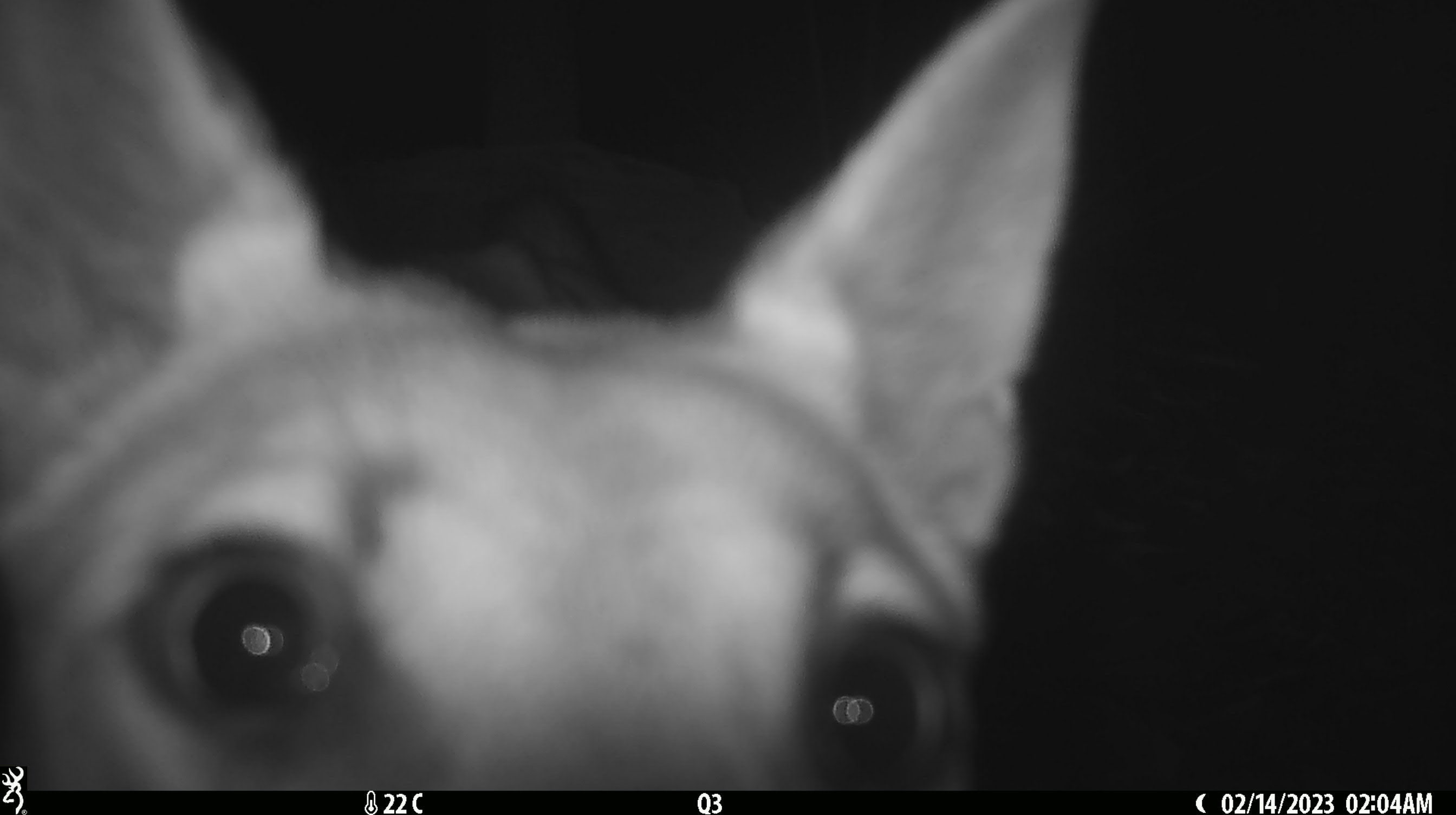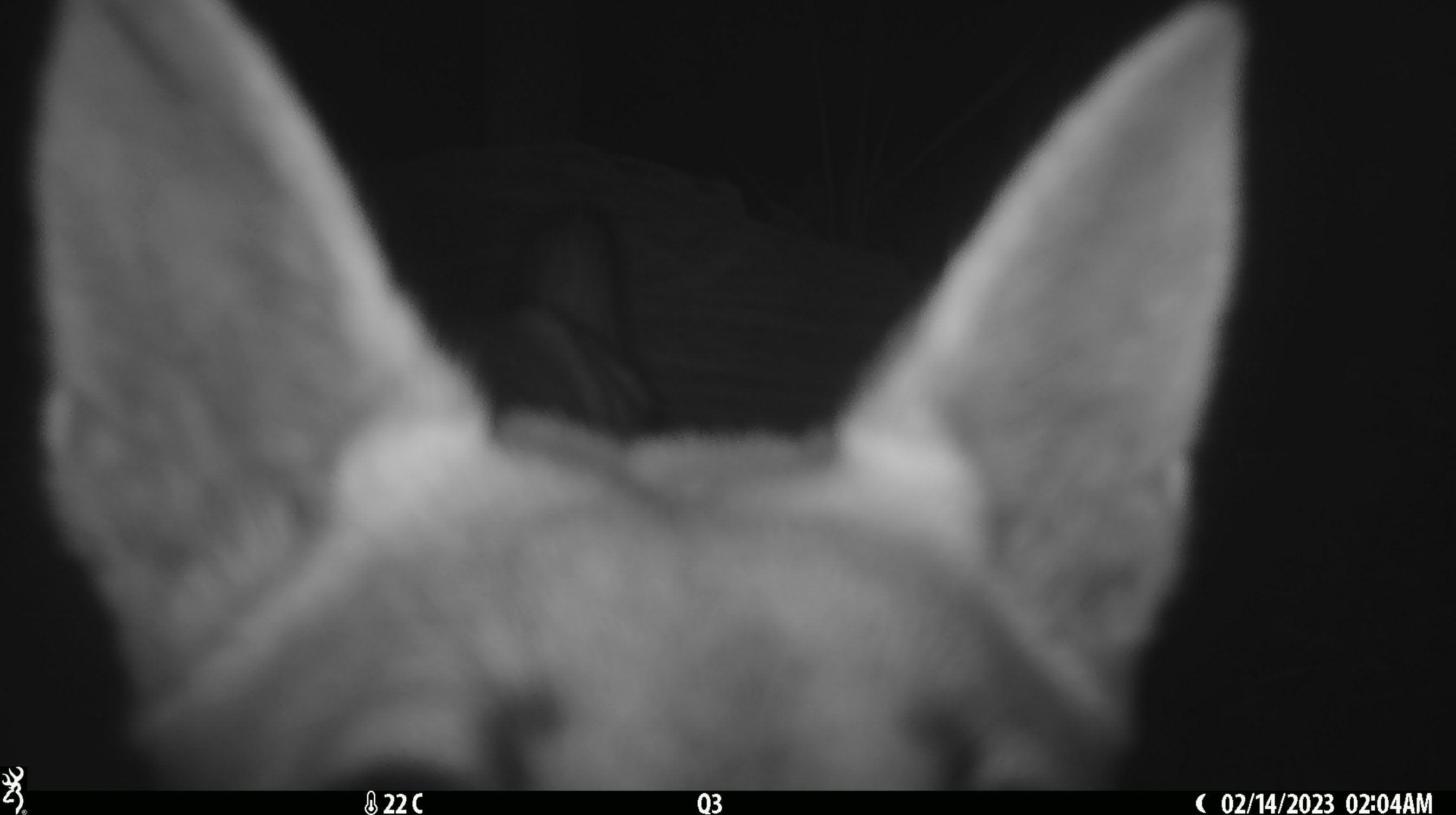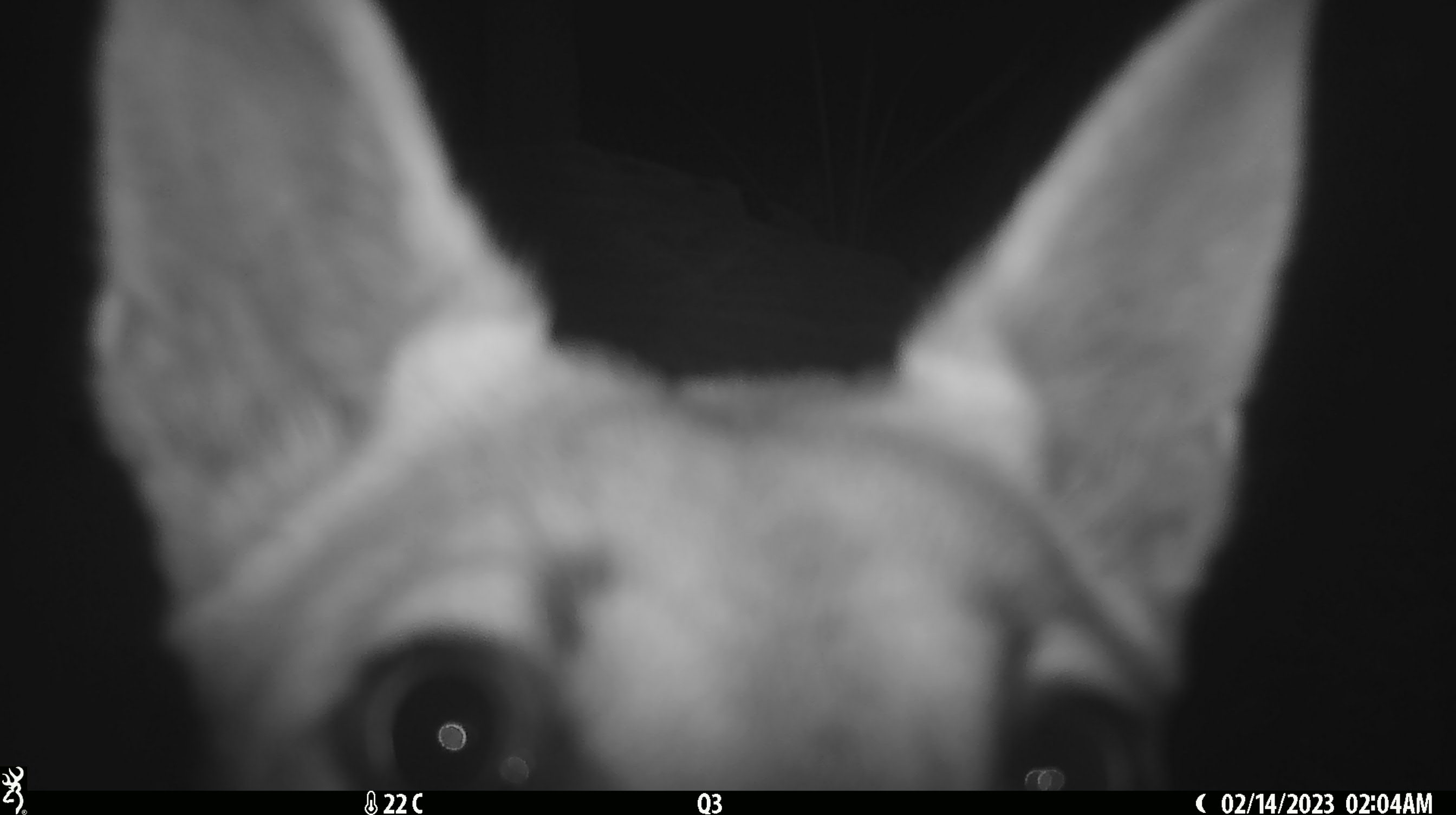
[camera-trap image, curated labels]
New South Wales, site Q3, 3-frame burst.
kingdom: Animalia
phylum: Chordata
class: Mammalia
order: Carnivora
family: Canidae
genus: Canis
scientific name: Canis familiaris dingo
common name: dingo